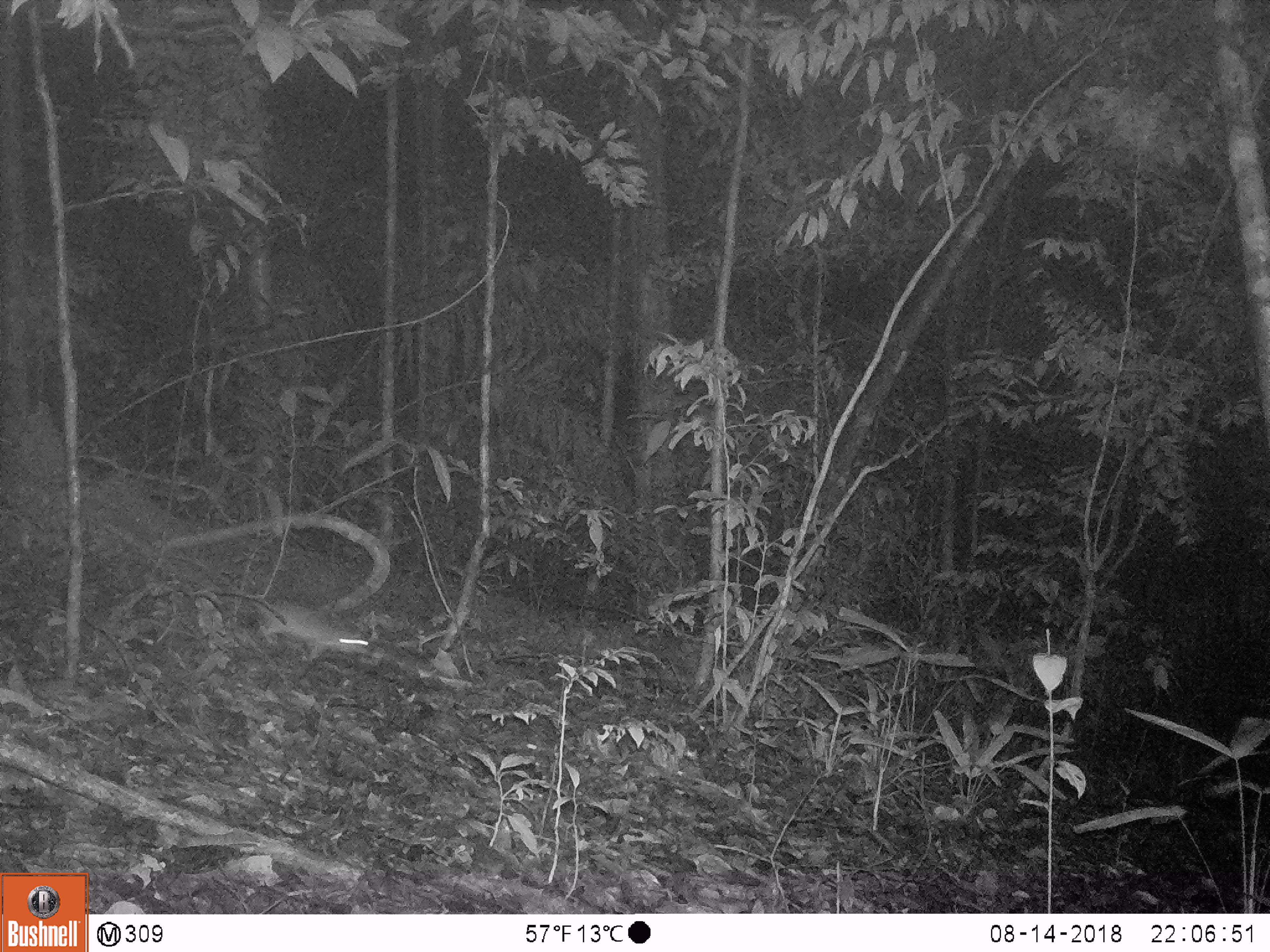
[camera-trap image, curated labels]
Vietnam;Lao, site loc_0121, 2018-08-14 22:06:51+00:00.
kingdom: Animalia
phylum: Chordata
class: Mammalia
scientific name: Mammalia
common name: mammal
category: unidentified small mammal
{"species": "unidentified small mammal (mammal) (Mammalia)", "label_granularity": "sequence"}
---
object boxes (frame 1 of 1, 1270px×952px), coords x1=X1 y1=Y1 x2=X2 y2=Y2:
unidentified small mammal: x1=255 y1=594 x2=385 y2=676